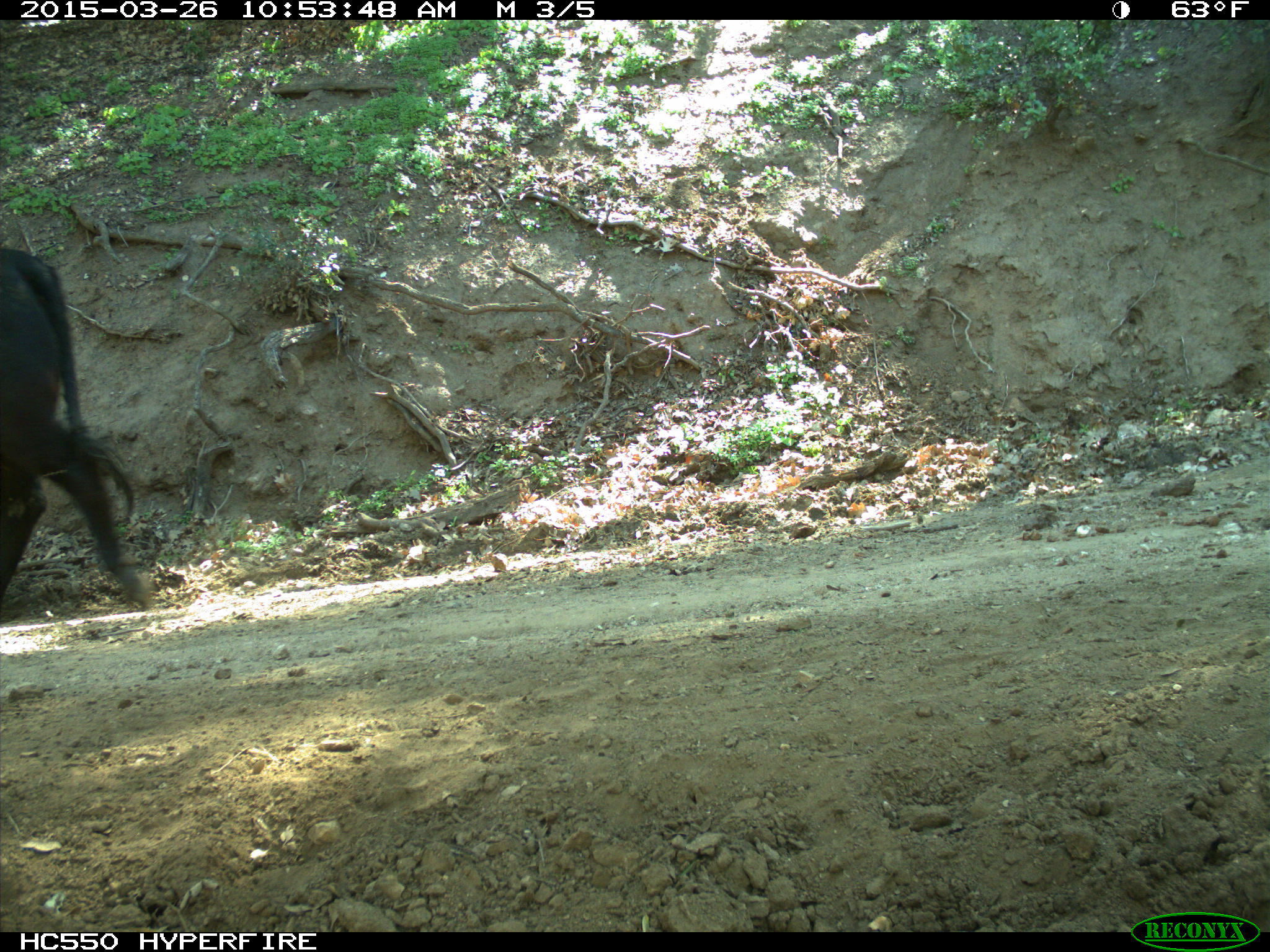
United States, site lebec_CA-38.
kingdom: Animalia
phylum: Chordata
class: Mammalia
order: Artiodactyla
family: Bovidae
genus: Bos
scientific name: Bos taurus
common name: domestic cow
Bos taurus (domestic cow).